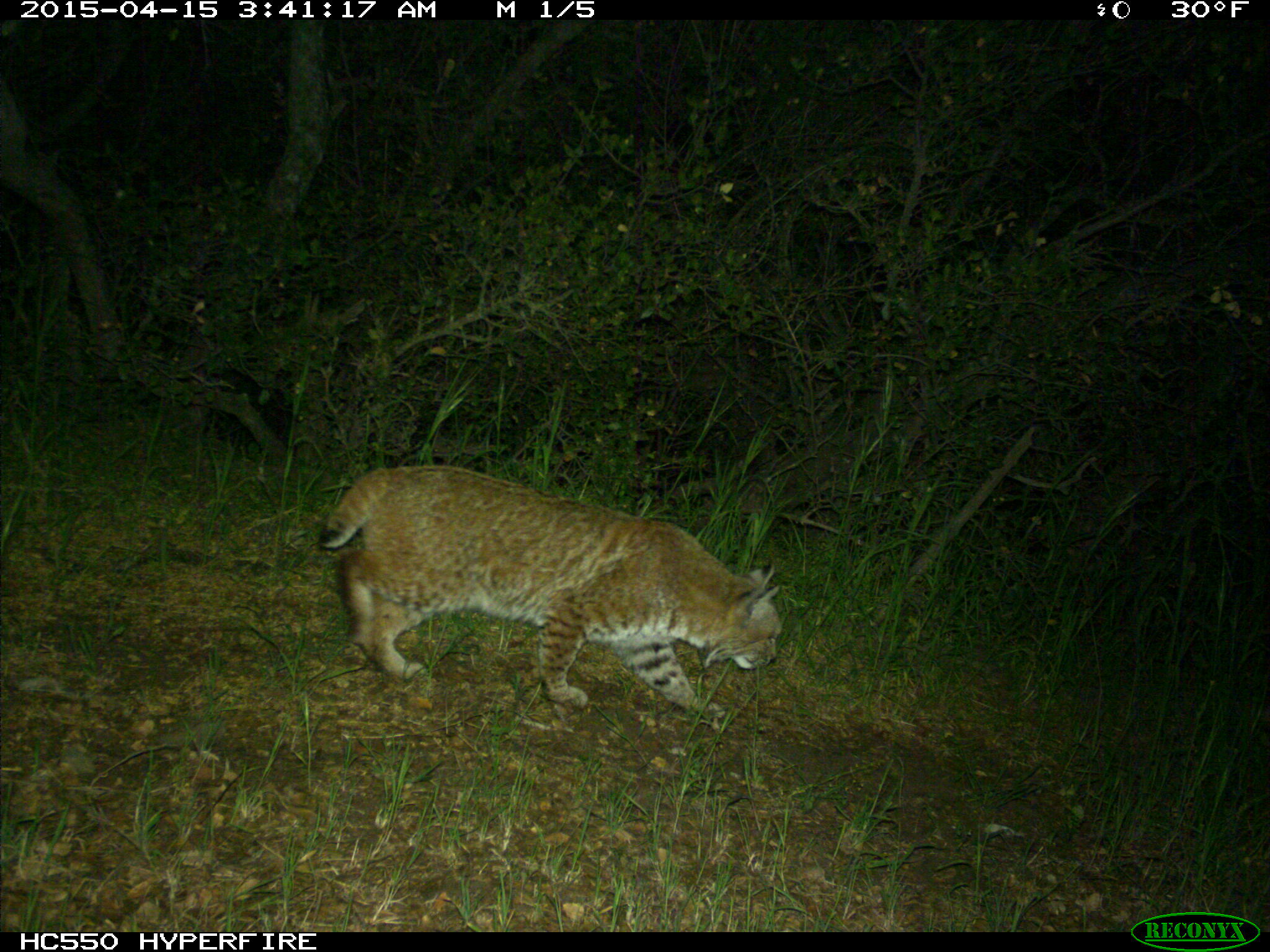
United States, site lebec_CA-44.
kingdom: Animalia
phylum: Chordata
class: Mammalia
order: Carnivora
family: Felidae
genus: Lynx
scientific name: Lynx rufus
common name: bobcat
Lynx rufus (bobcat).